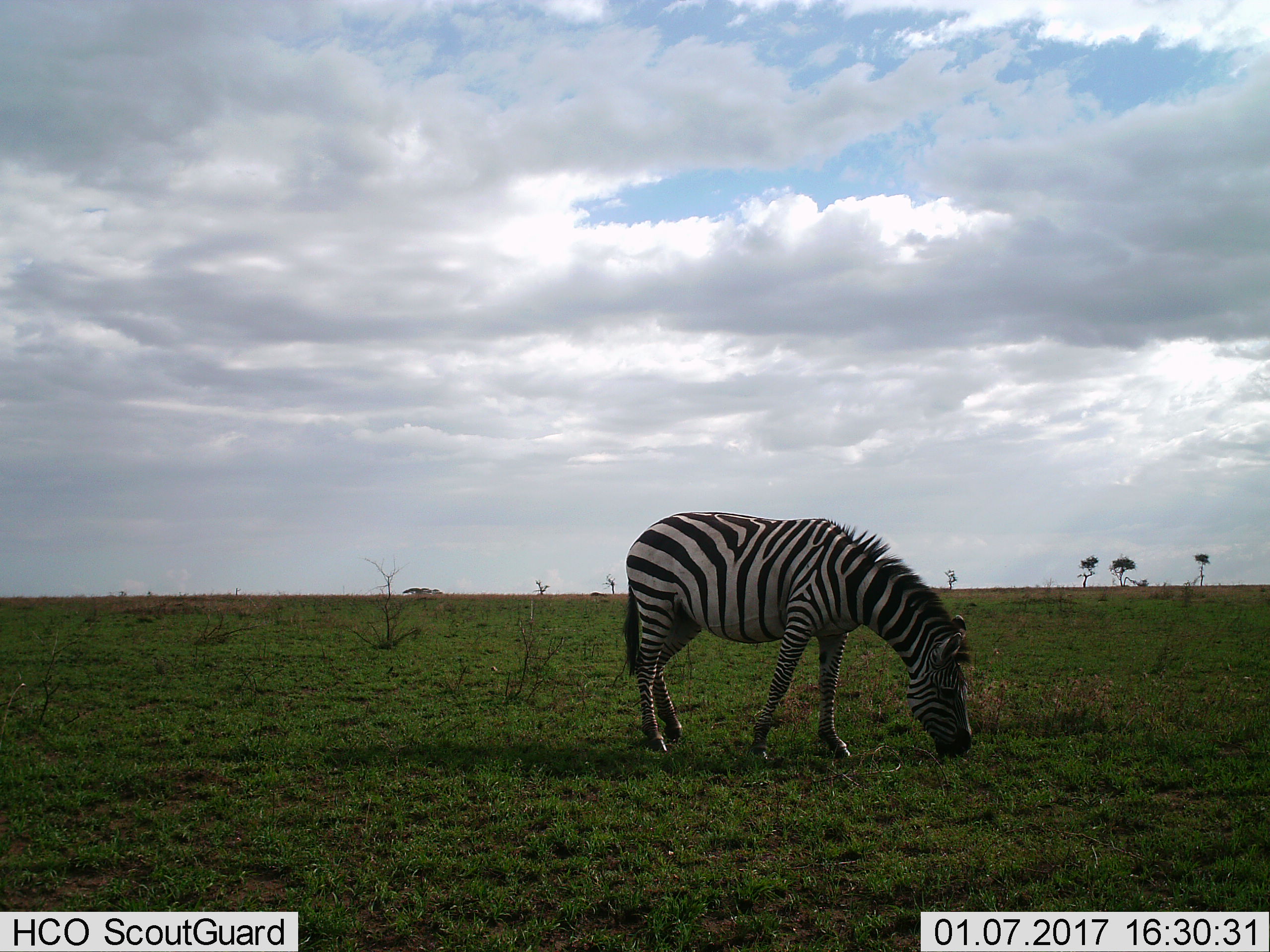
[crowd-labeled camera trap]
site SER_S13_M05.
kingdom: Animalia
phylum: Chordata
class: Mammalia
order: Perissodactyla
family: Equidae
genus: Equus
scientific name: Equus quagga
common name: plains zebra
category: zebraplains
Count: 1.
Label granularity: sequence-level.